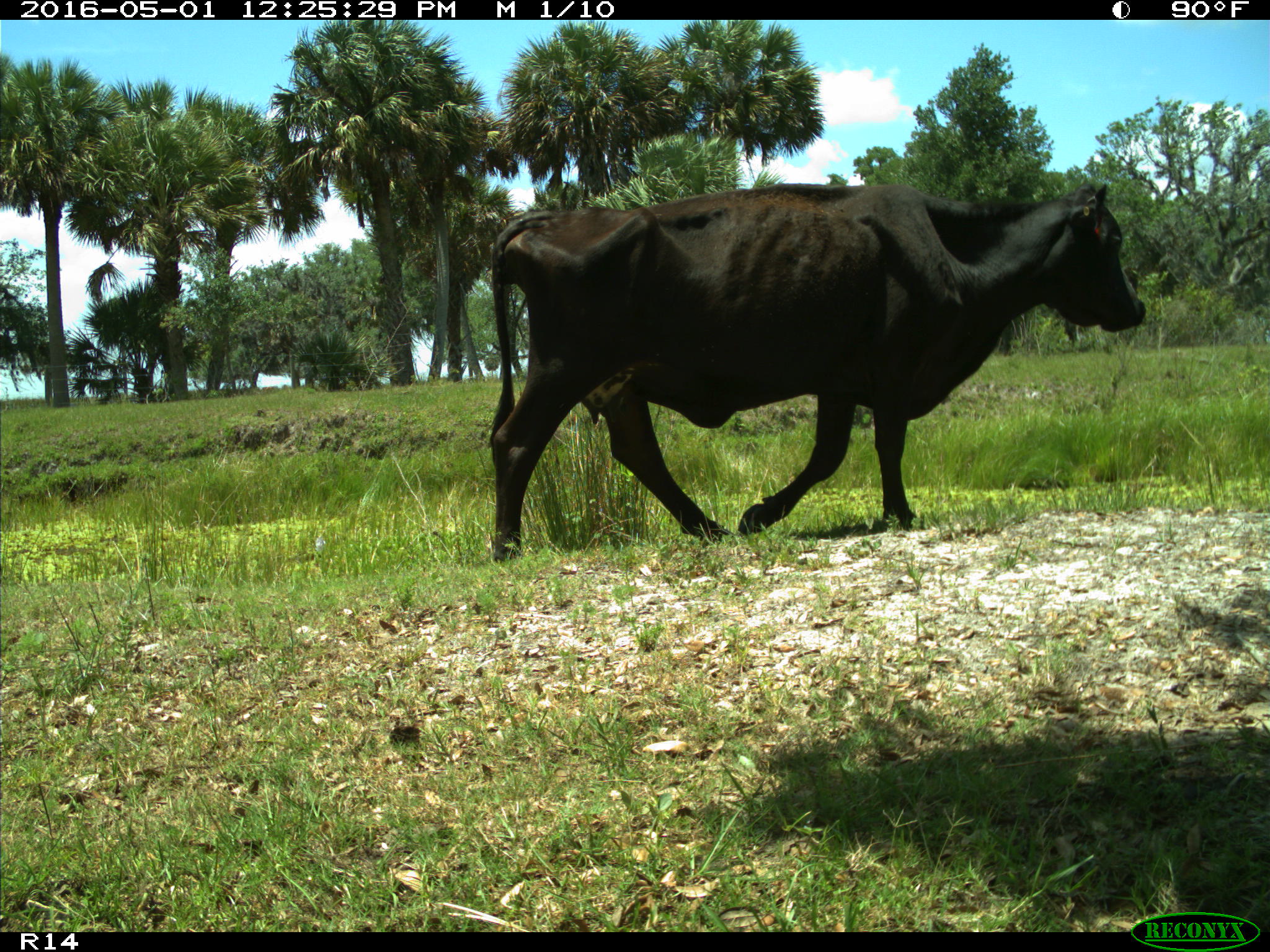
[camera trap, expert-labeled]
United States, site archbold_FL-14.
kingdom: Animalia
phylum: Chordata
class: Mammalia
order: Artiodactyla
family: Bovidae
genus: Bos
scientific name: Bos taurus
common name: domestic cow